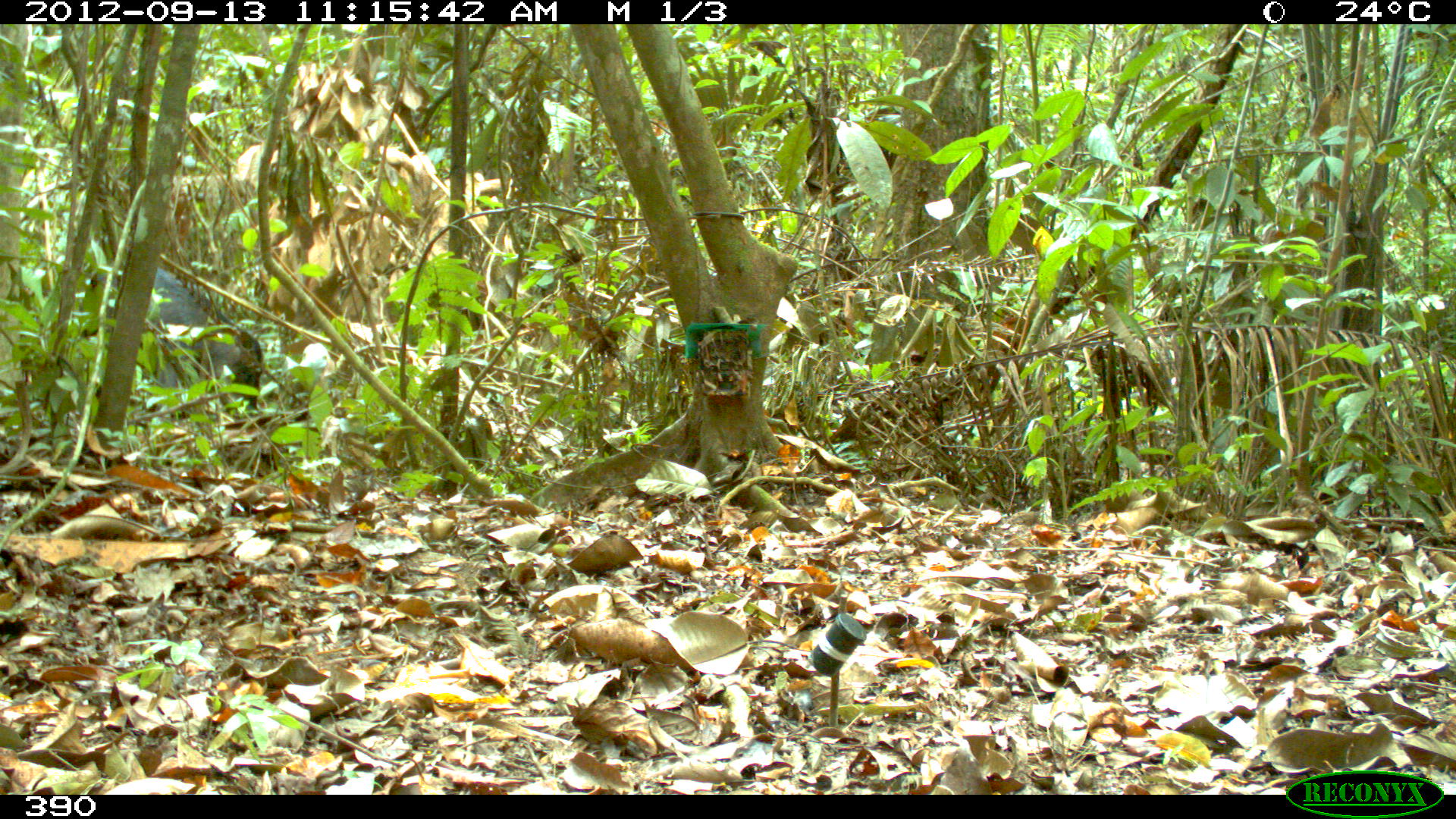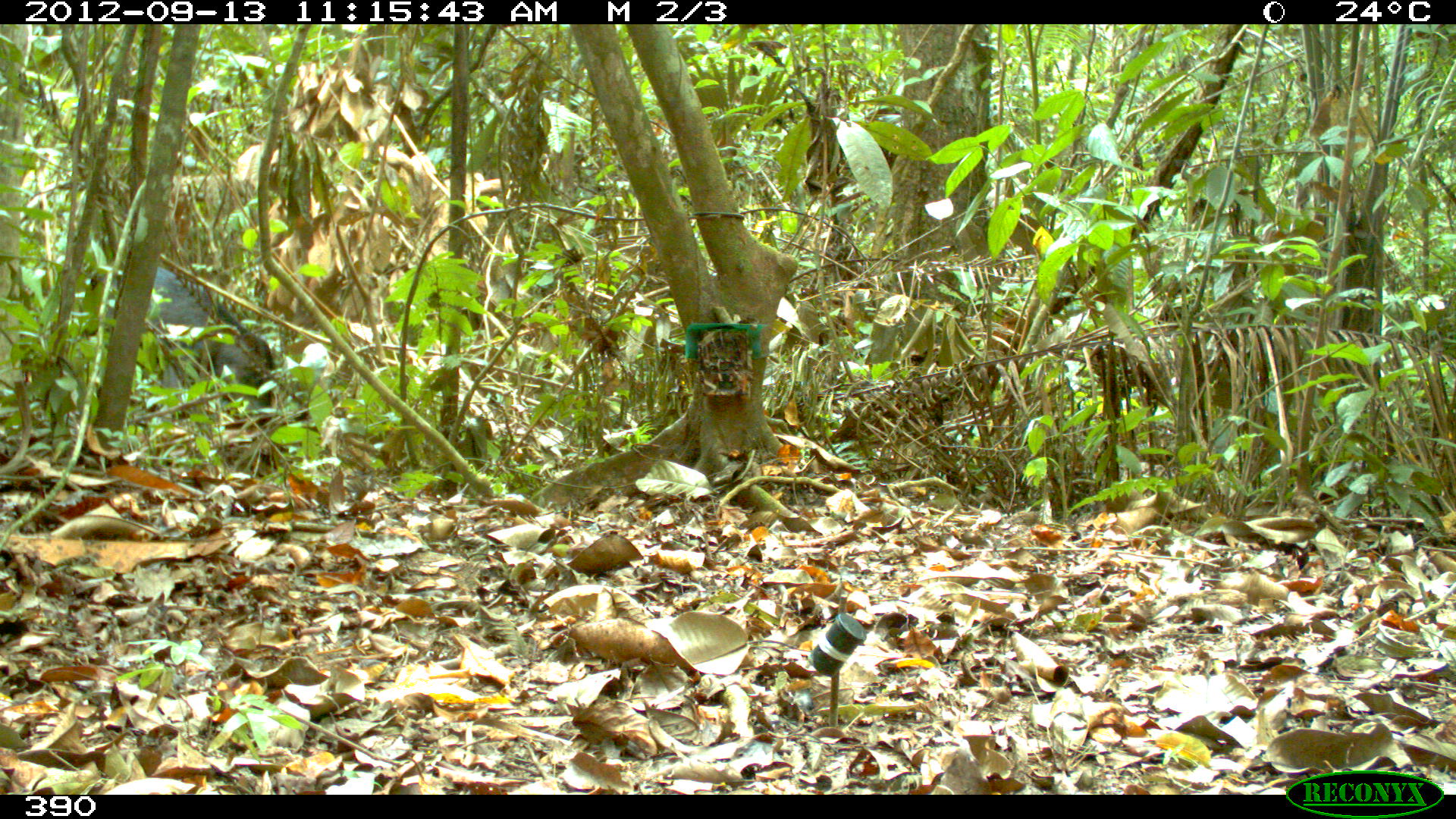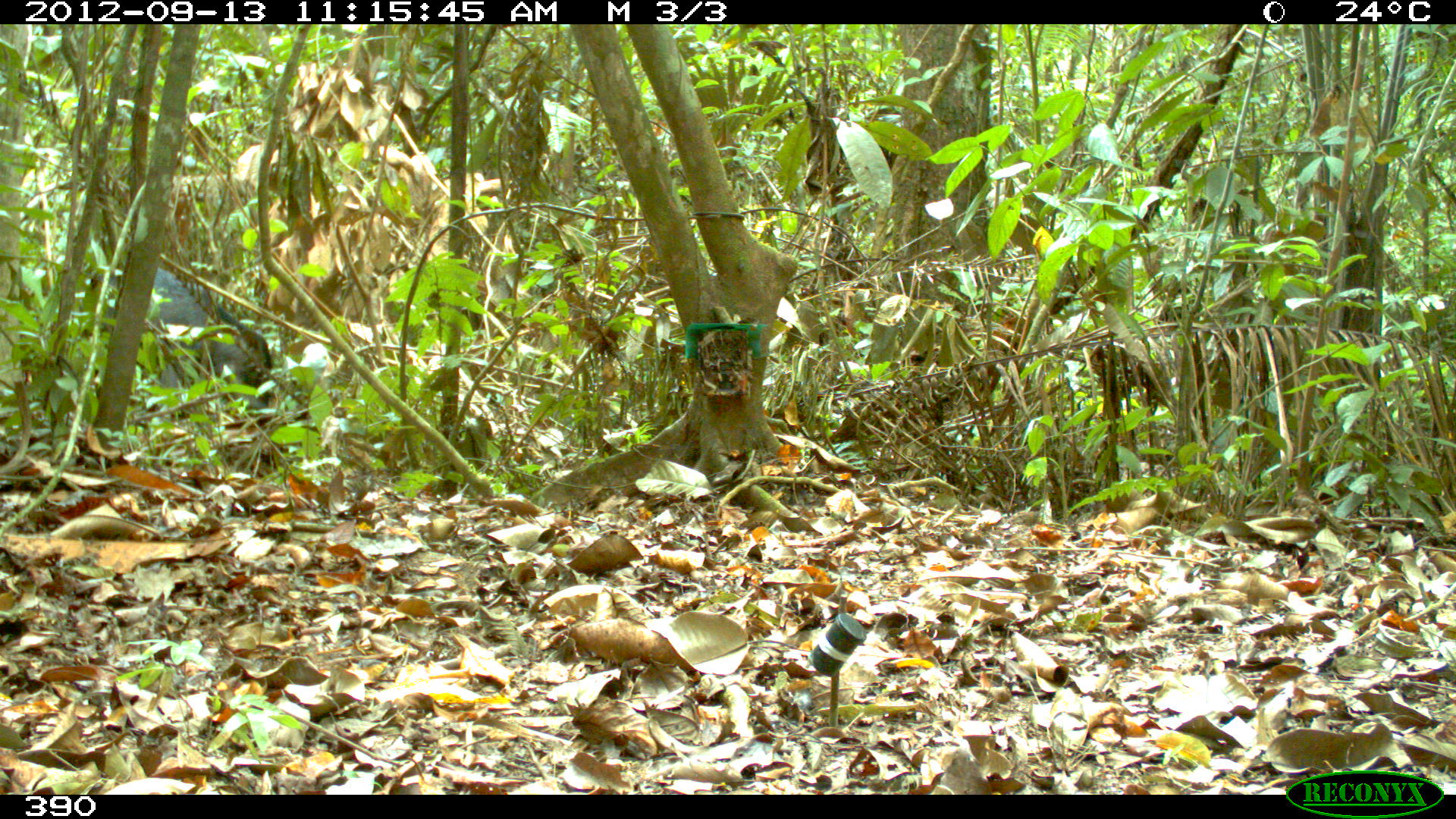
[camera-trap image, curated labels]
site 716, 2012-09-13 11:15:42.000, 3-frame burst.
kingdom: Animalia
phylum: Chordata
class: Mammalia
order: Artiodactyla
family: Tayassuidae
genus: Tayassu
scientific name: Tayassu pecari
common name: white-lipped peccary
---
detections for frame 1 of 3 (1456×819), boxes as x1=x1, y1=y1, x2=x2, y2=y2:
tayassu pecari: x1=87, y1=264, x2=264, y2=420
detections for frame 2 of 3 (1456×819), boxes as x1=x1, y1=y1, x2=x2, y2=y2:
tayassu pecari: x1=82, y1=251, x2=277, y2=467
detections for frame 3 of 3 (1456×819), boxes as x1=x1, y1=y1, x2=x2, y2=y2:
tayassu pecari: x1=84, y1=256, x2=279, y2=477